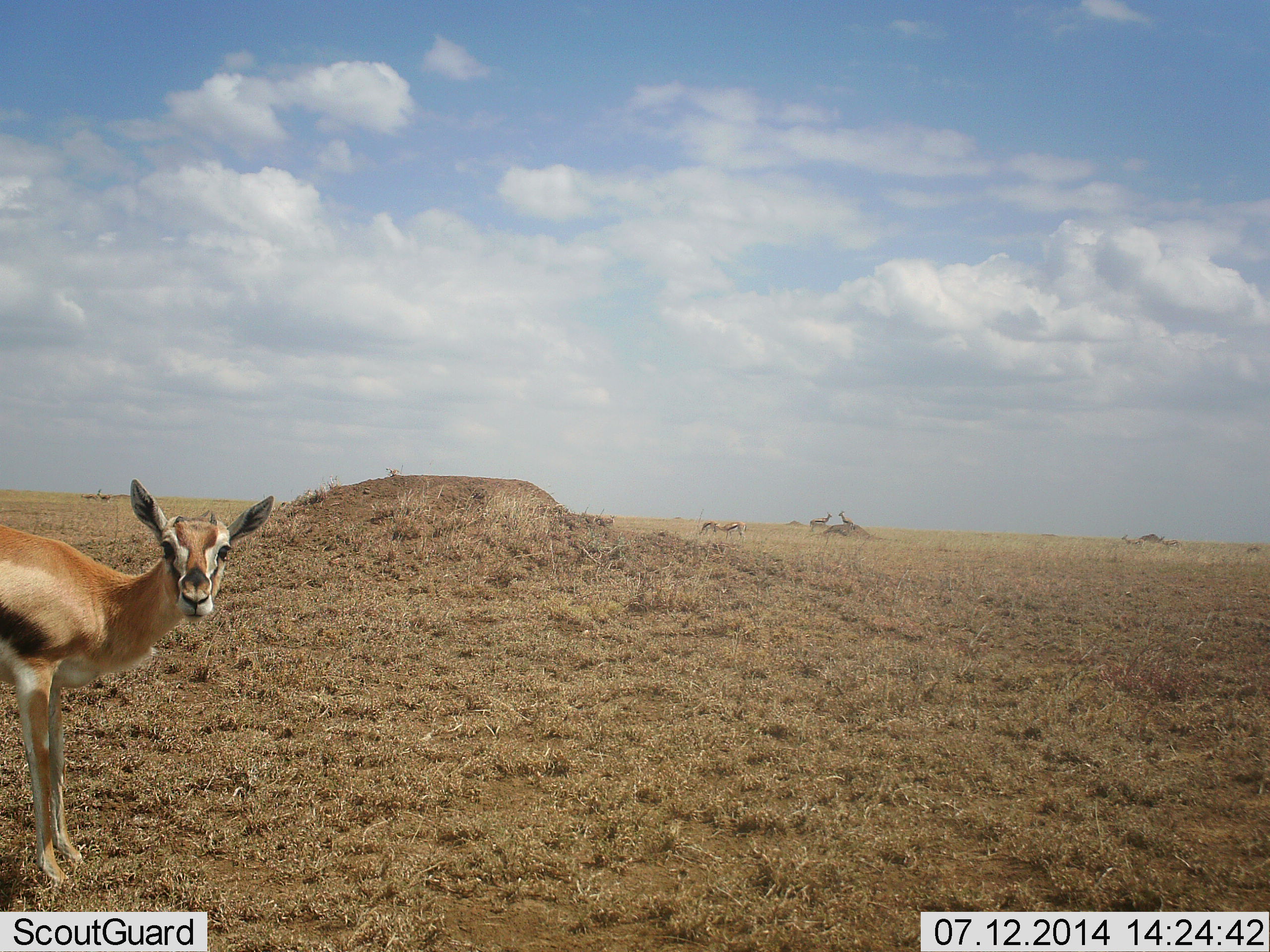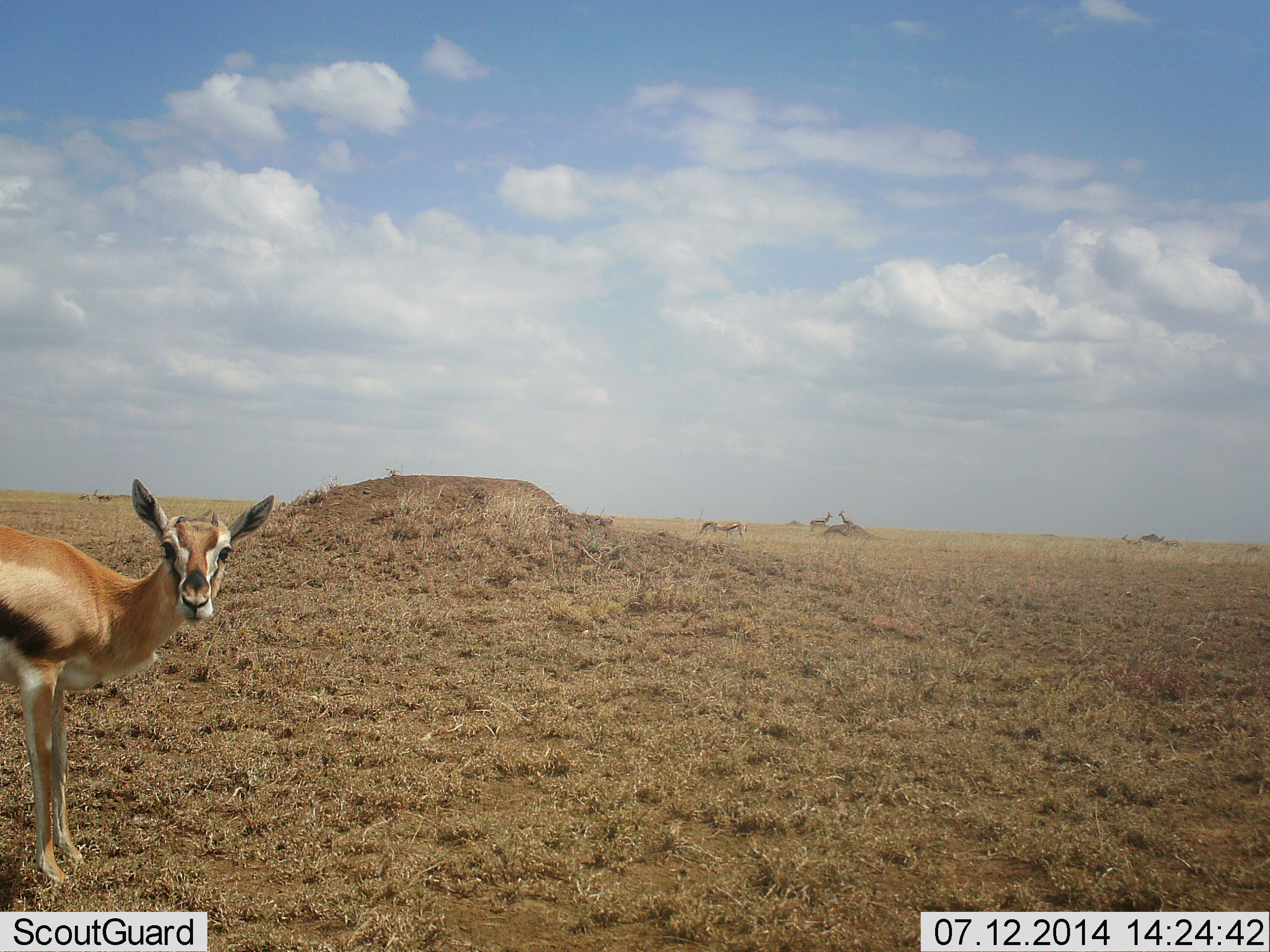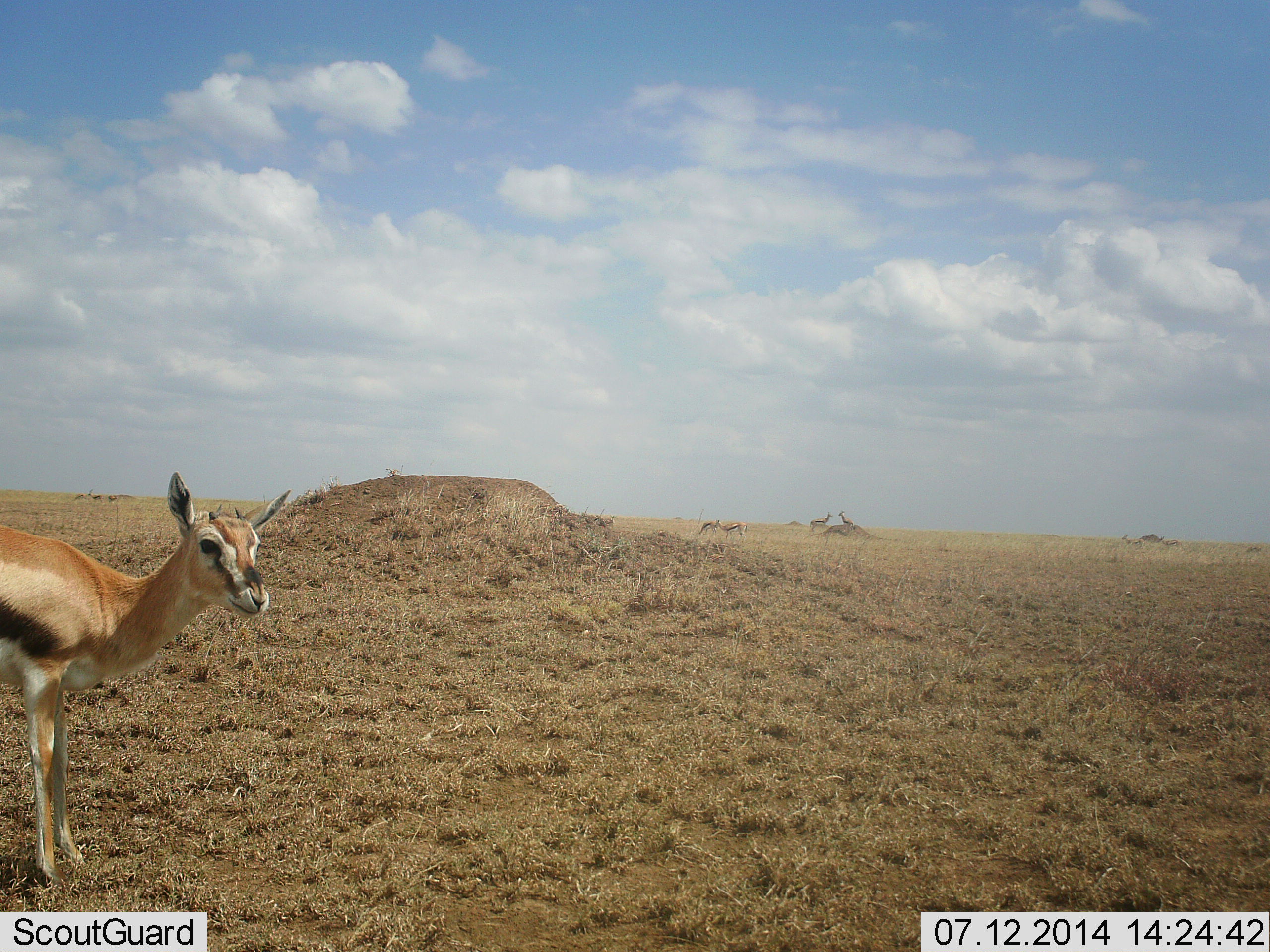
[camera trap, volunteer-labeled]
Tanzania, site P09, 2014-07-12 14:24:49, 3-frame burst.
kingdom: Animalia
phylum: Chordata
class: Mammalia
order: Artiodactyla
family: Bovidae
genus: Eudorcas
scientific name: Eudorcas thomsonii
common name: thomson's gazelle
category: gazellethomsons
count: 3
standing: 100%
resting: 0%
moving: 0%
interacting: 10%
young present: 0%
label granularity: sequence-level